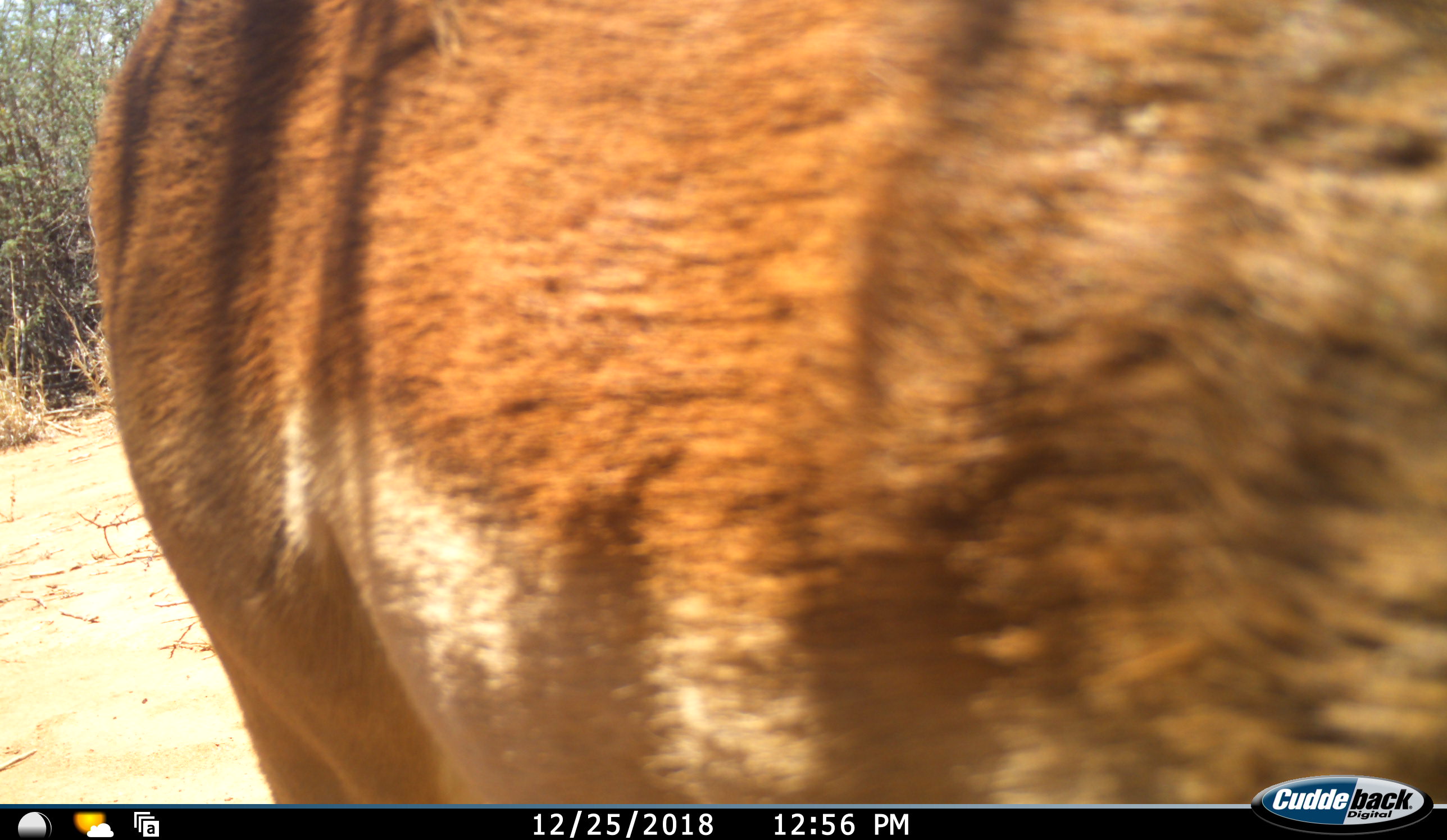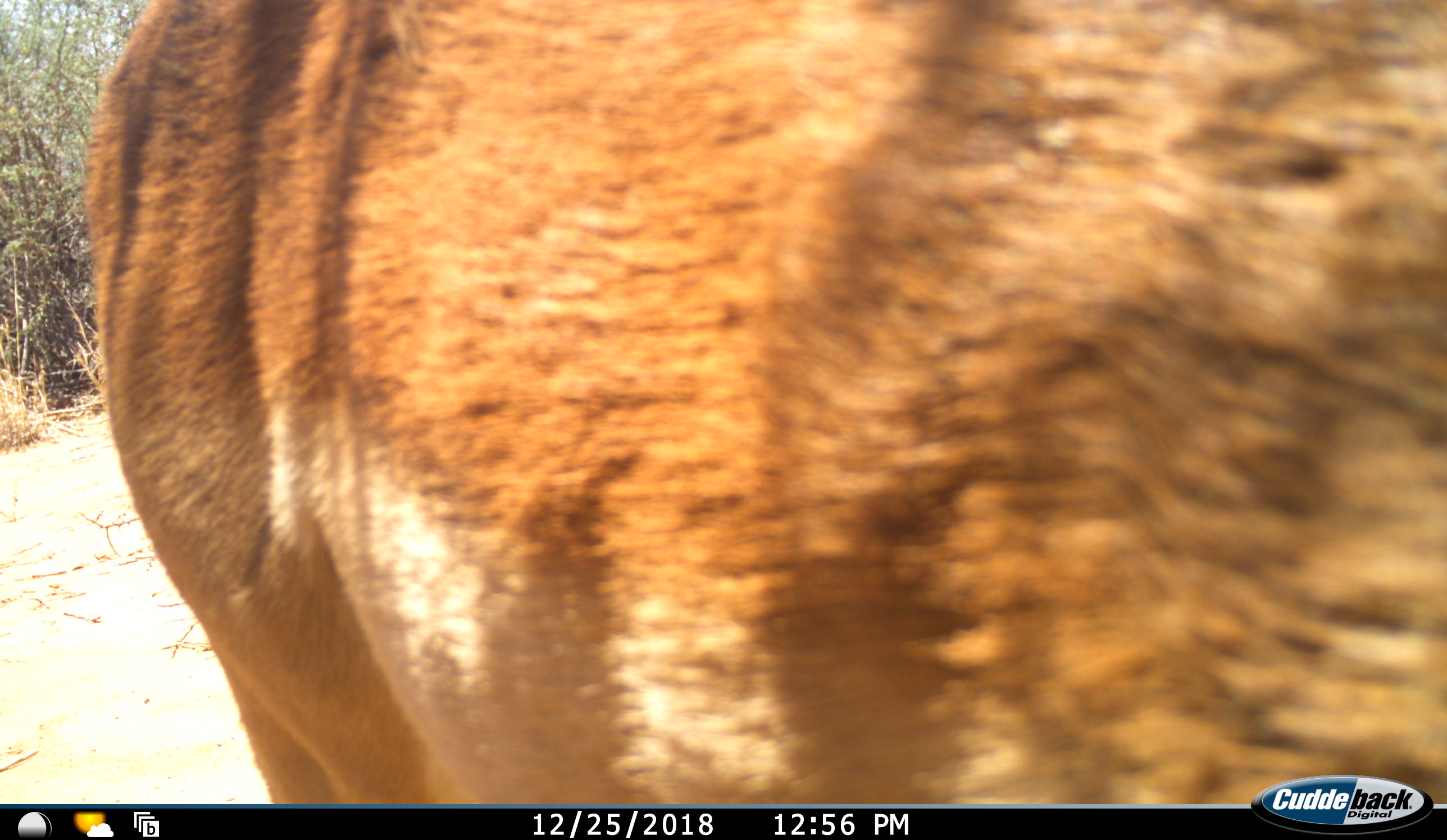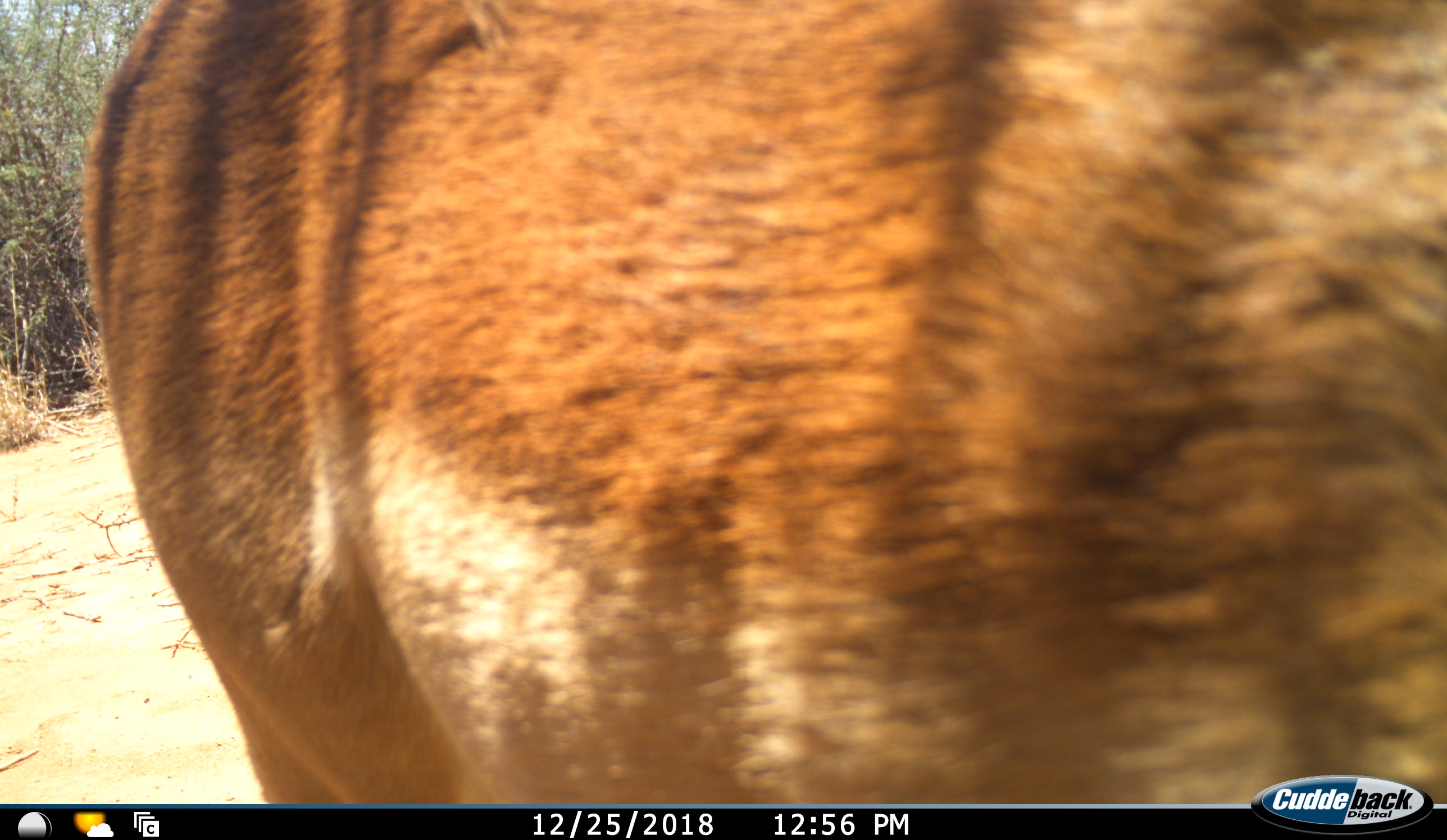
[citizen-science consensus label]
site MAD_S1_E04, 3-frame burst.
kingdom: Animalia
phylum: Chordata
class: Mammalia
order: Artiodactyla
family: Bovidae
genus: Aepyceros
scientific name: Aepyceros melampus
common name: impala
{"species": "impala (Aepyceros melampus)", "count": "1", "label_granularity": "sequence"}